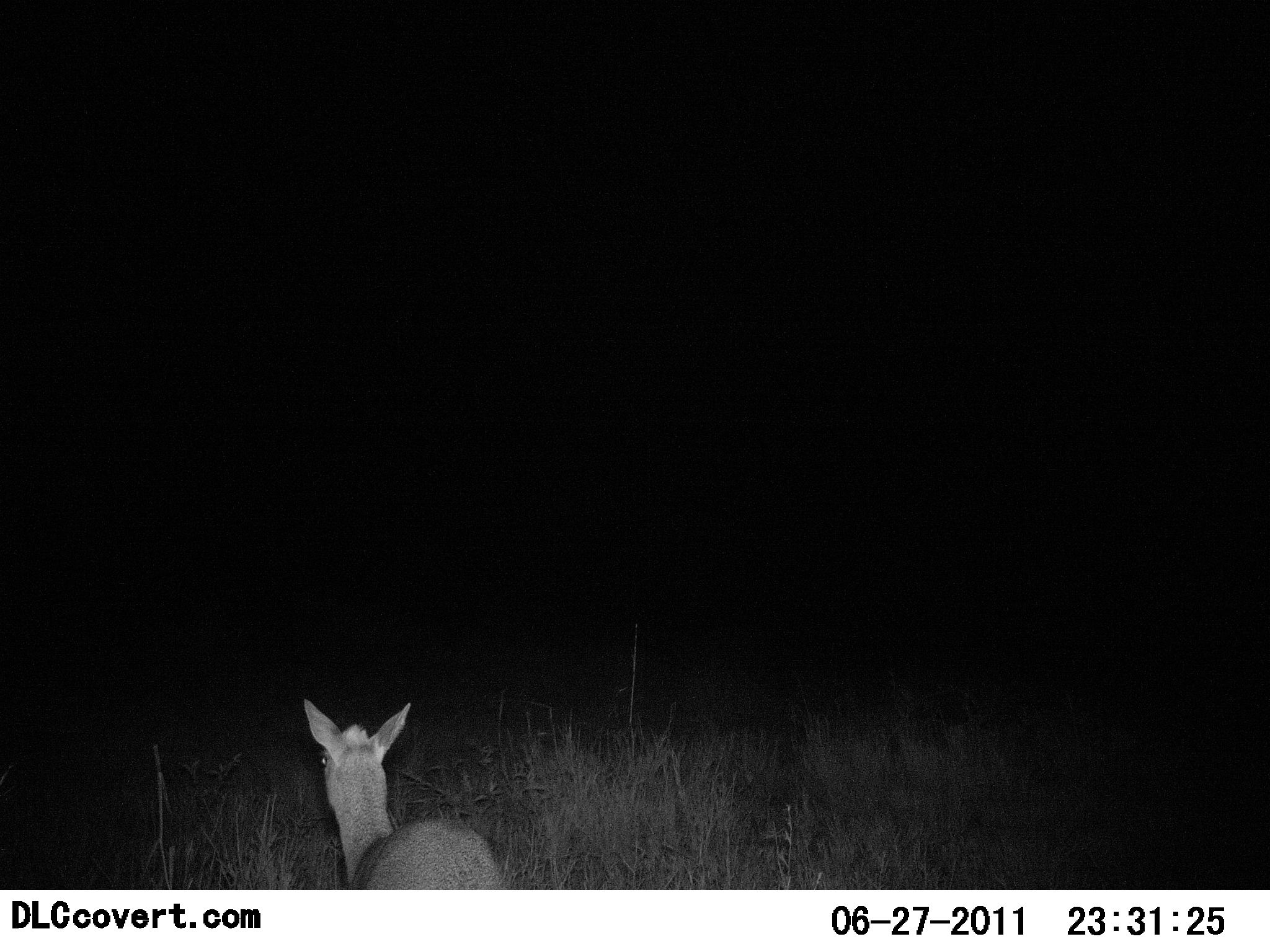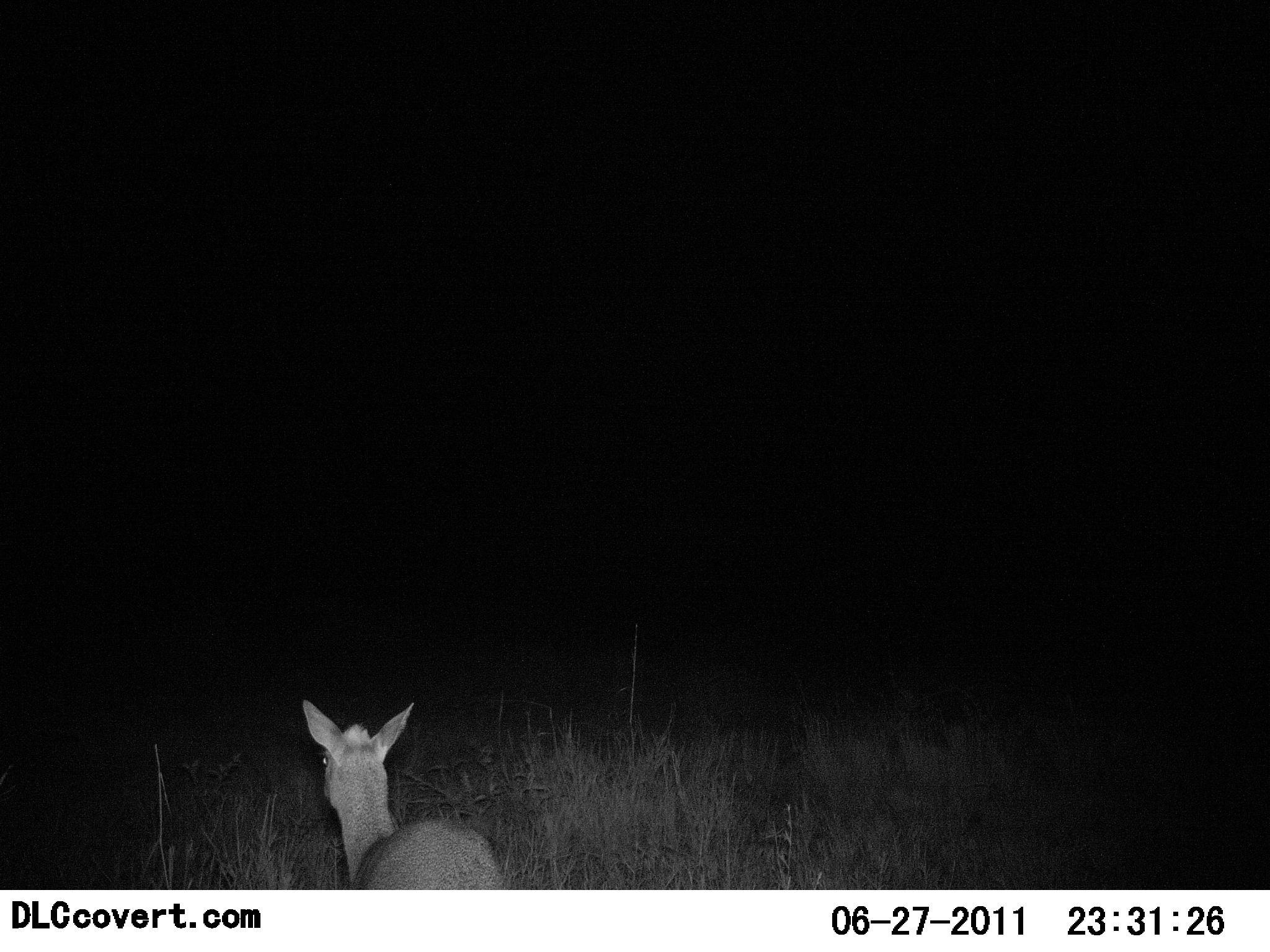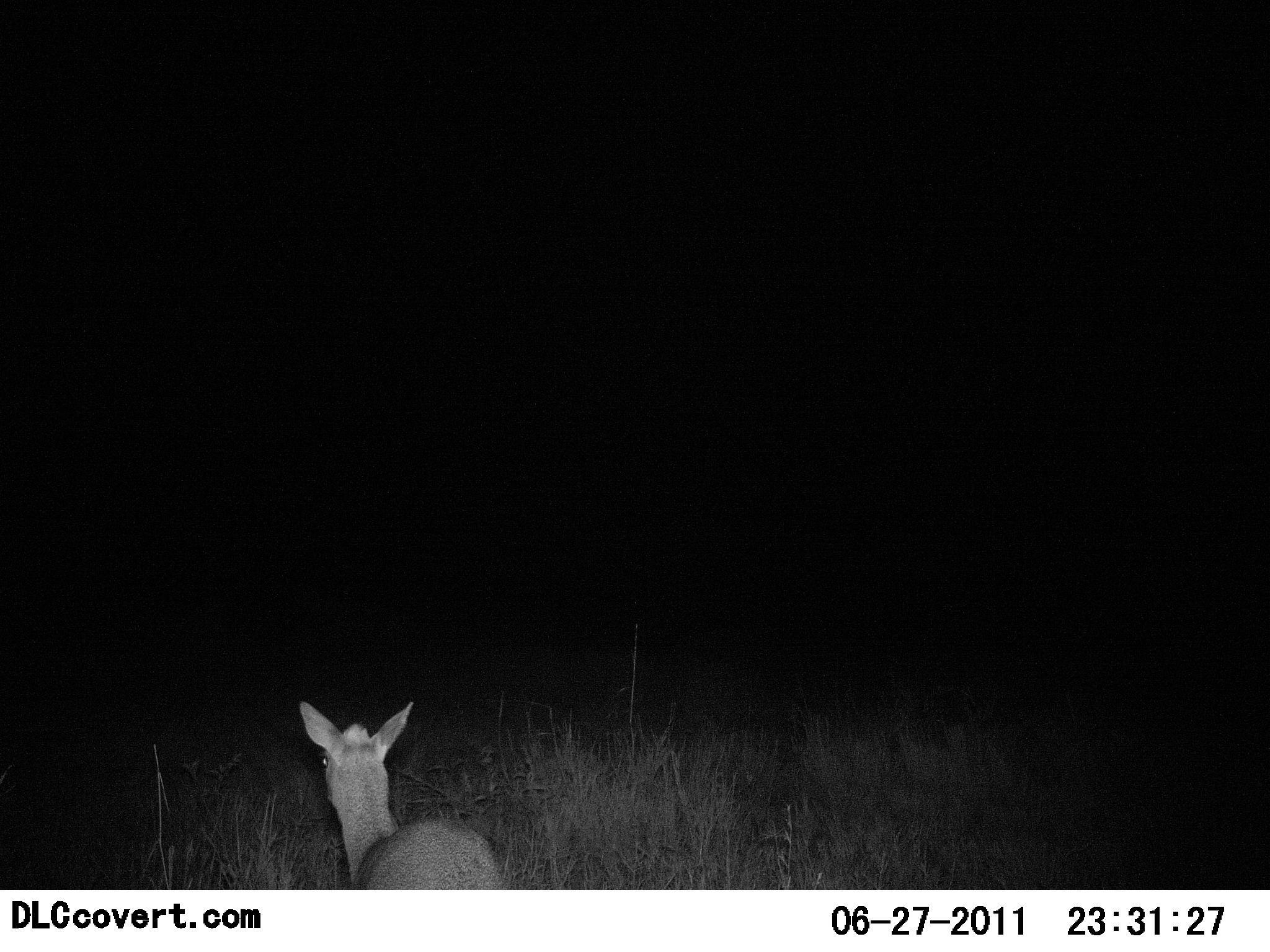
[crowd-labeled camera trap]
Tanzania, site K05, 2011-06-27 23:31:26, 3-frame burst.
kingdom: Animalia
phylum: Chordata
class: Mammalia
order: Artiodactyla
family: Bovidae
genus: Madoqua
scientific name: Madoqua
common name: dikdik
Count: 1.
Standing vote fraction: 90%.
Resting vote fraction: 10%.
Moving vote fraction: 0%.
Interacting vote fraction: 0%.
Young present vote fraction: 0%.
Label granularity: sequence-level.